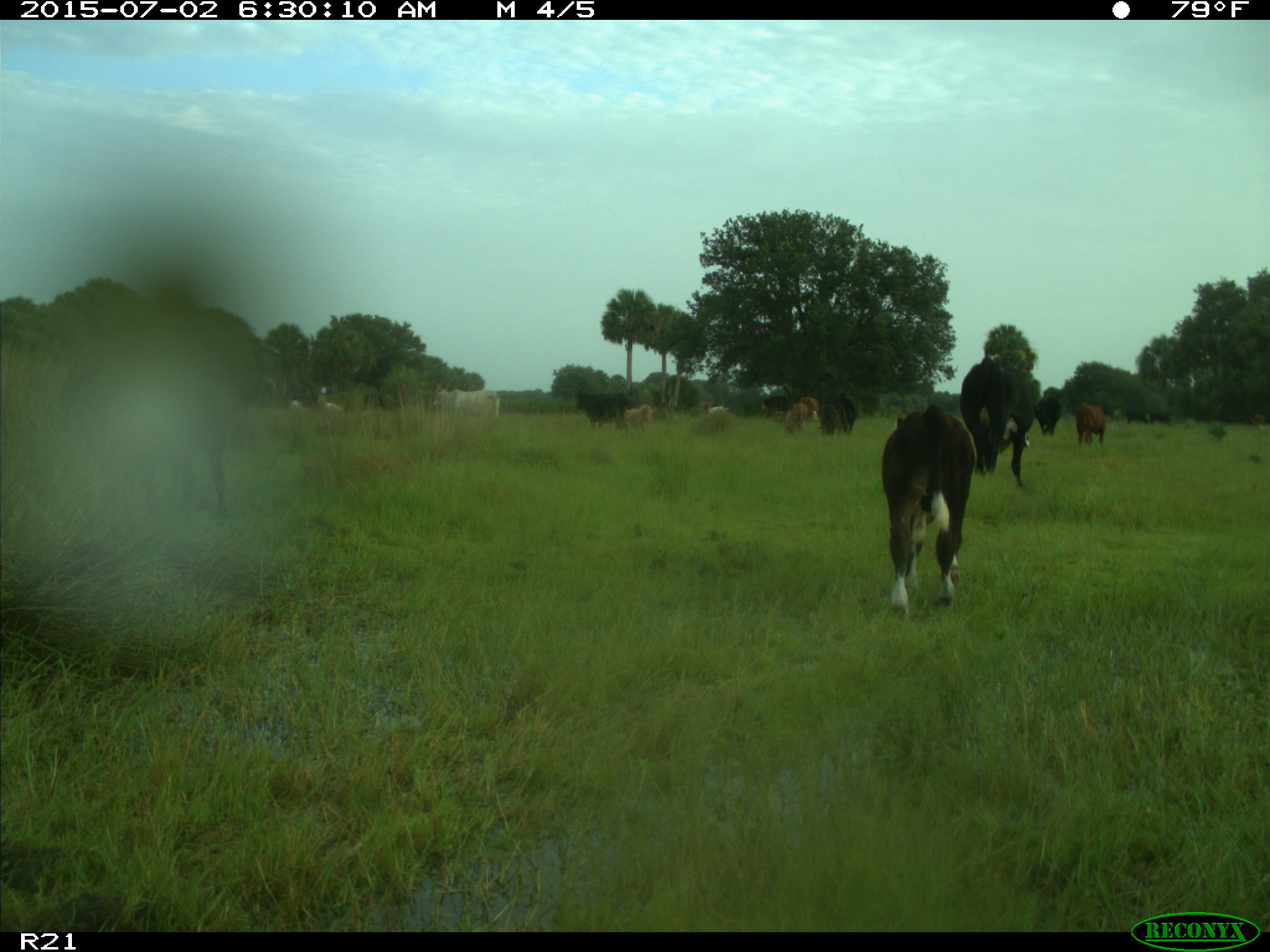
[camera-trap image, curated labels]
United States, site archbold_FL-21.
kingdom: Animalia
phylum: Chordata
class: Mammalia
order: Artiodactyla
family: Bovidae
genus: Bos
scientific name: Bos taurus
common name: domestic cow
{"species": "Bos taurus (domestic cow)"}